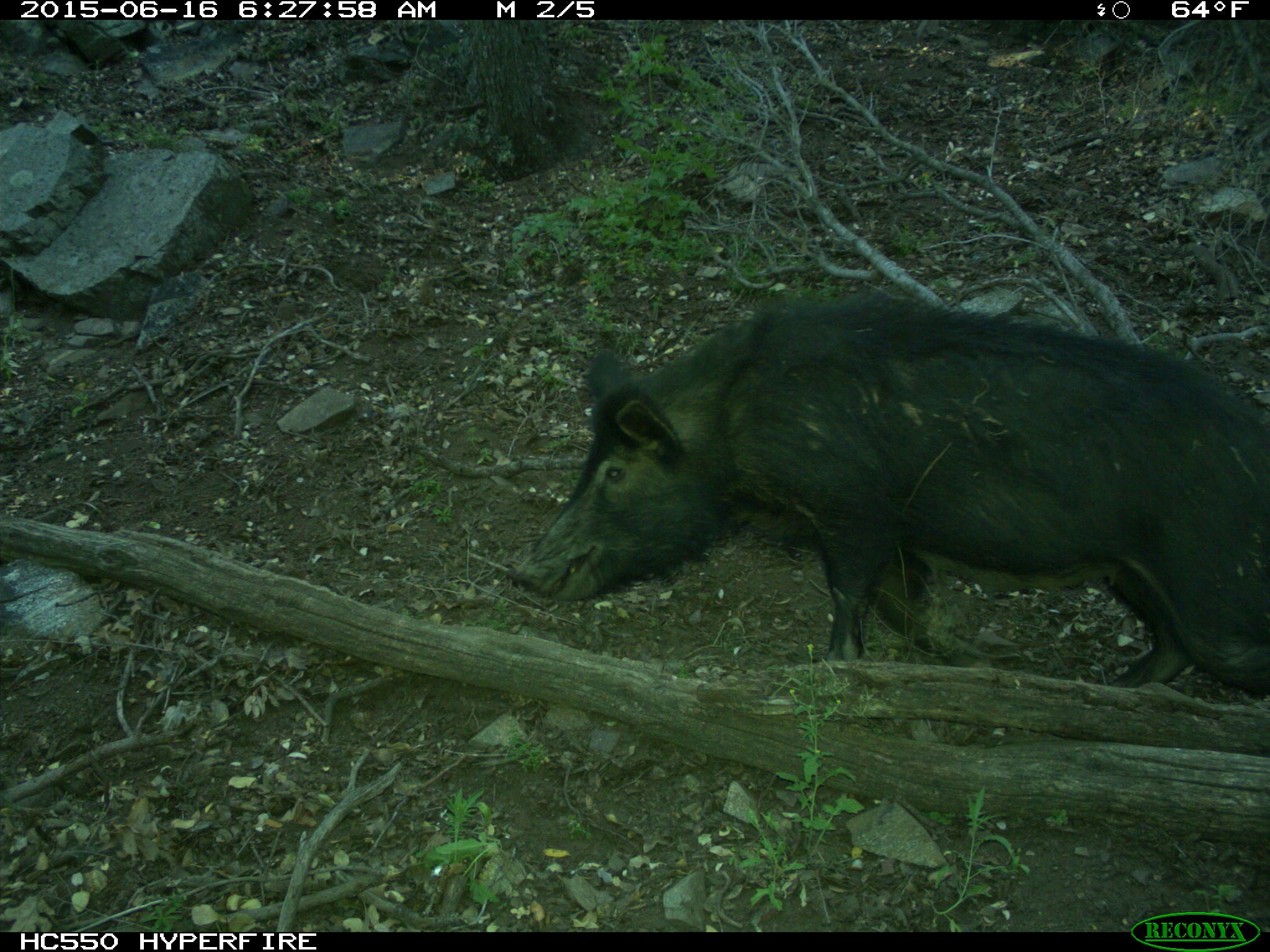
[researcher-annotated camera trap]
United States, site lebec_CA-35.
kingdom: Animalia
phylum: Chordata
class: Mammalia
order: Artiodactyla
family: Suidae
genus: Sus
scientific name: Sus scrofa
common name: wild boar